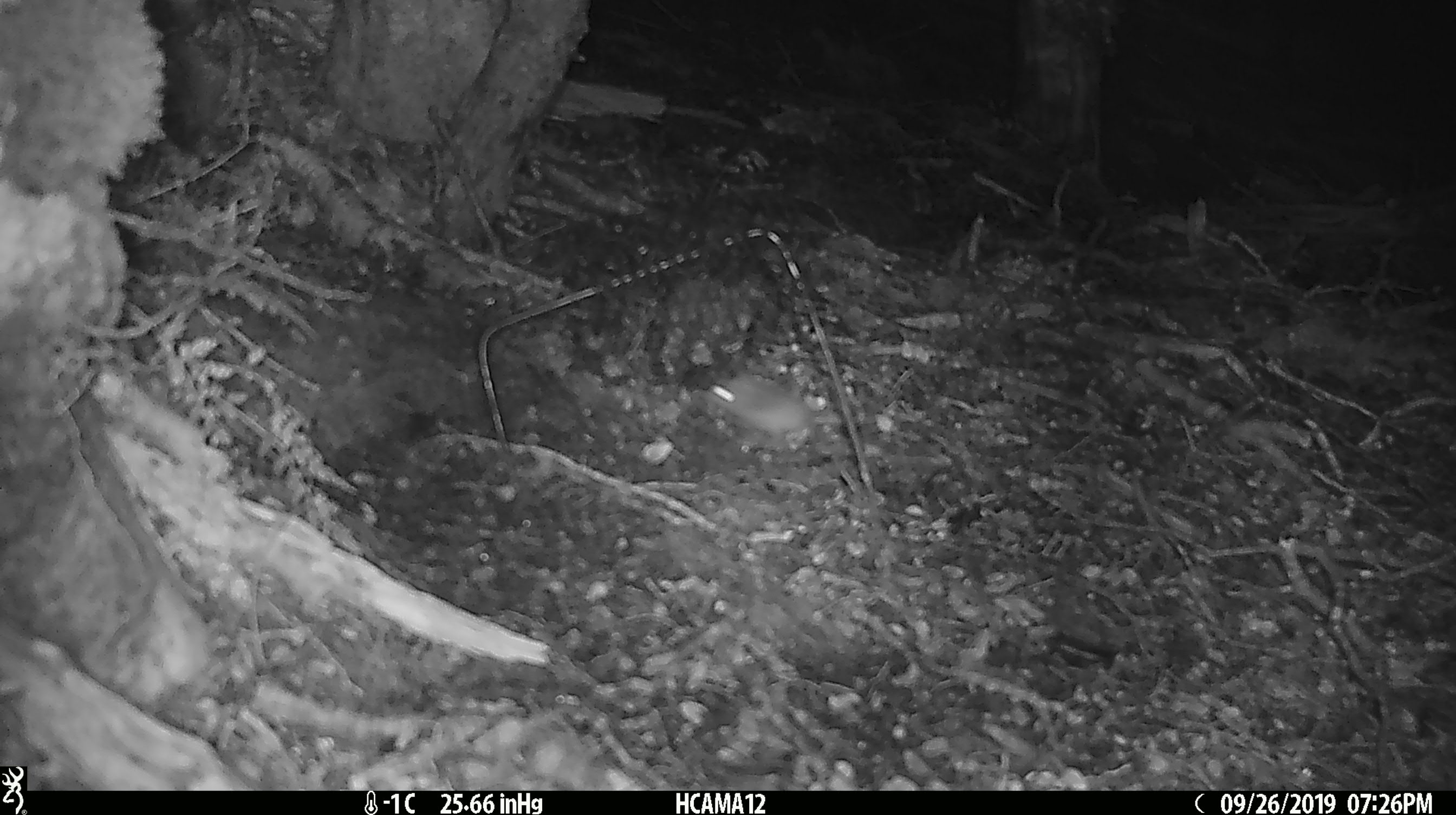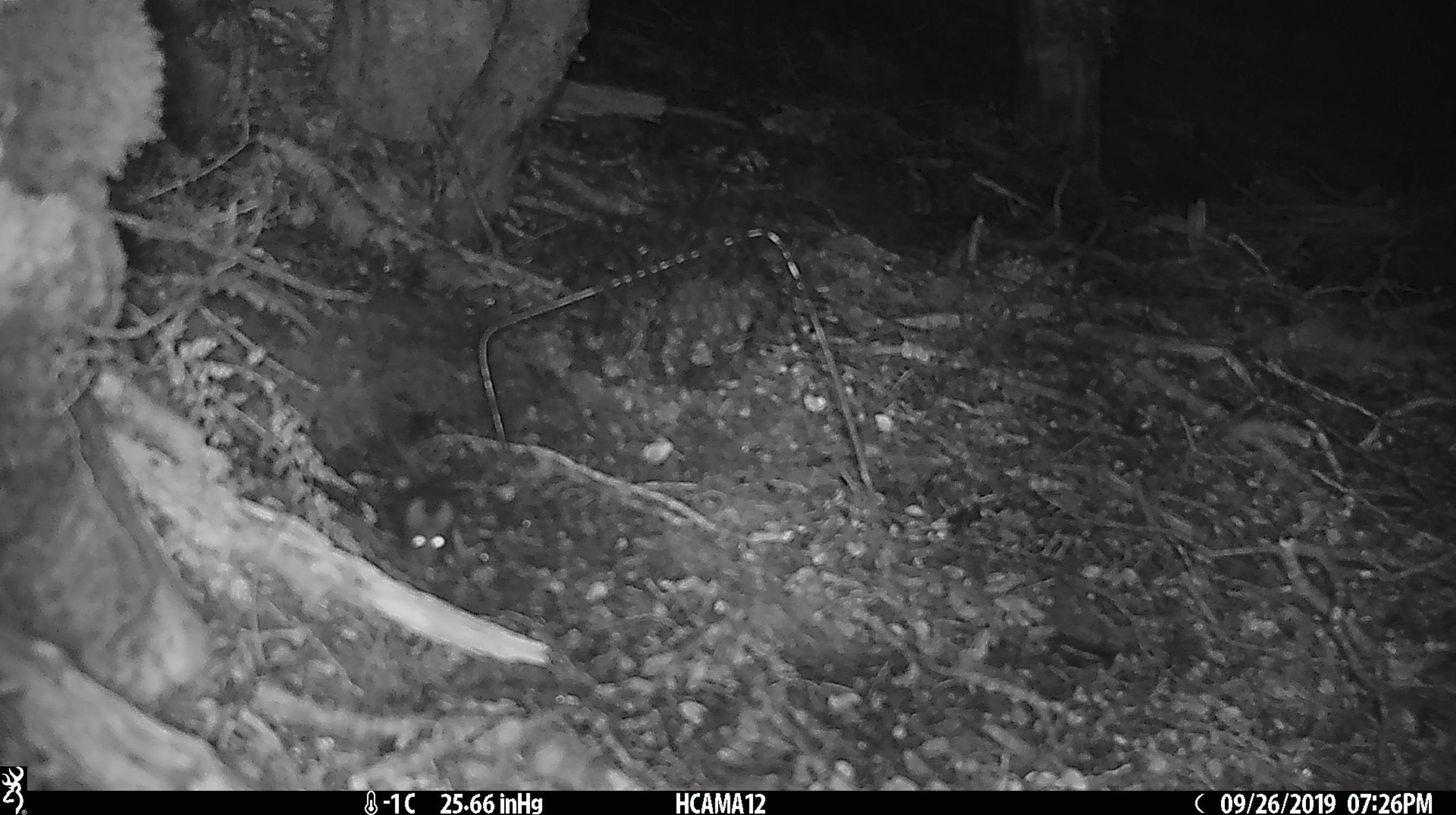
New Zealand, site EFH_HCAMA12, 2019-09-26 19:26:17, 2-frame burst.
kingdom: Animalia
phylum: Chordata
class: Mammalia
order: Rodentia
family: Muridae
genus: Mus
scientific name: Mus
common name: mouse